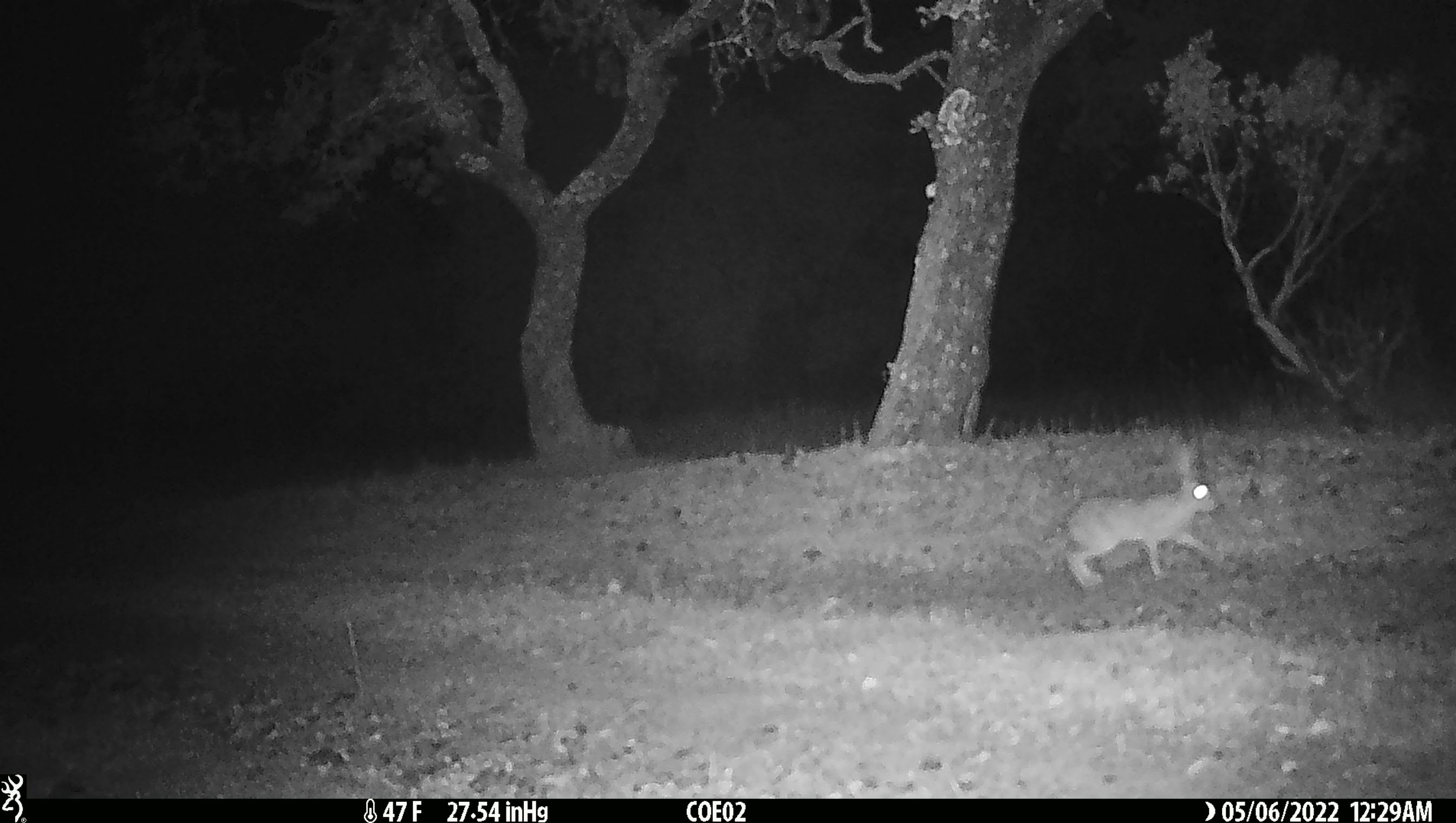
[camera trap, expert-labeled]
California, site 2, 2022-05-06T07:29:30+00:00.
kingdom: Animalia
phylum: Chordata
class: Mammalia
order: Lagomorpha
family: Leporidae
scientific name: Leporidae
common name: rabbit